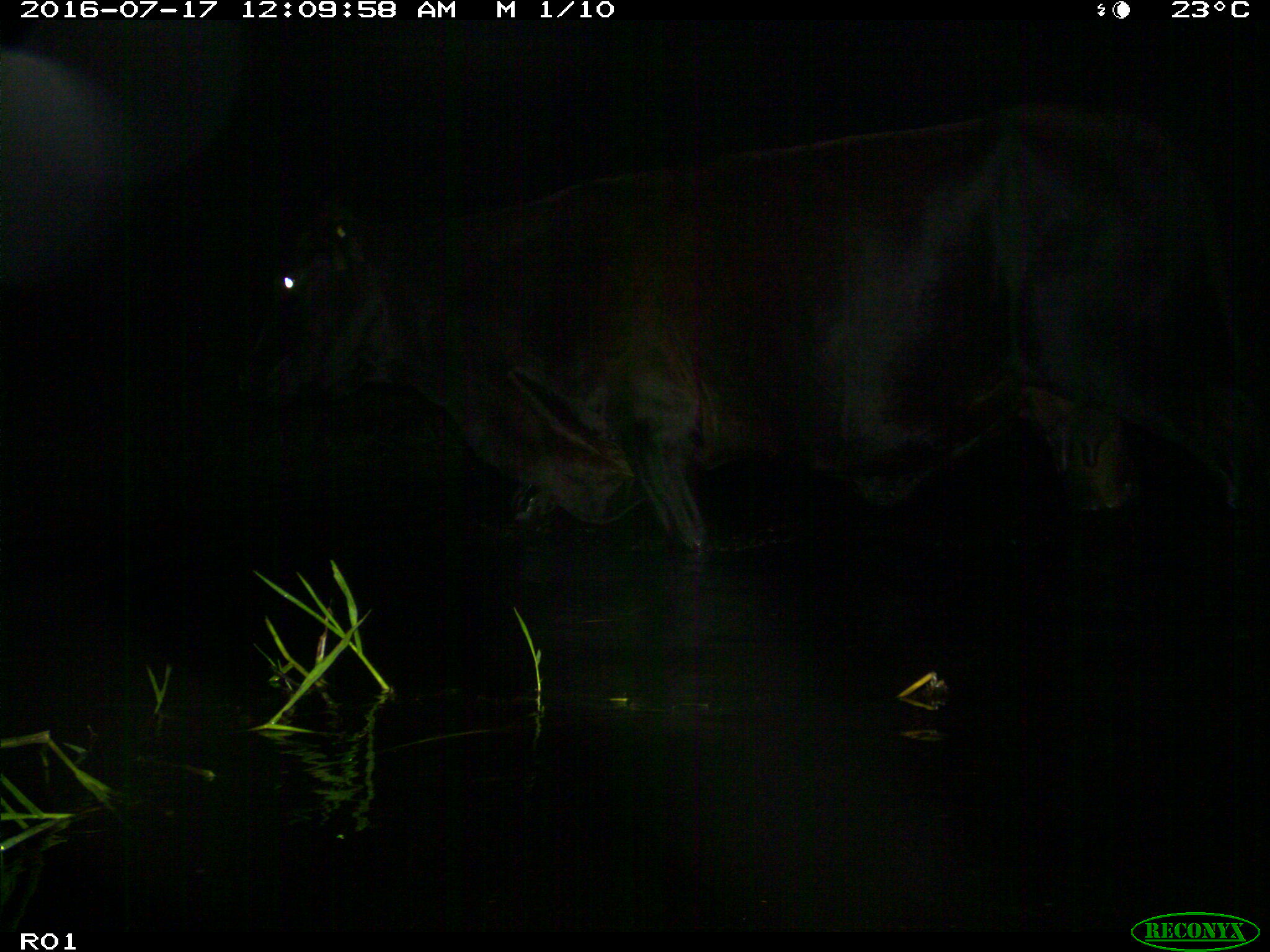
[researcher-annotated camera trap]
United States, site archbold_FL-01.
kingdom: Animalia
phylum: Chordata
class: Mammalia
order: Artiodactyla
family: Bovidae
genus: Bos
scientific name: Bos taurus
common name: domestic cow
Bos taurus (domestic cow).